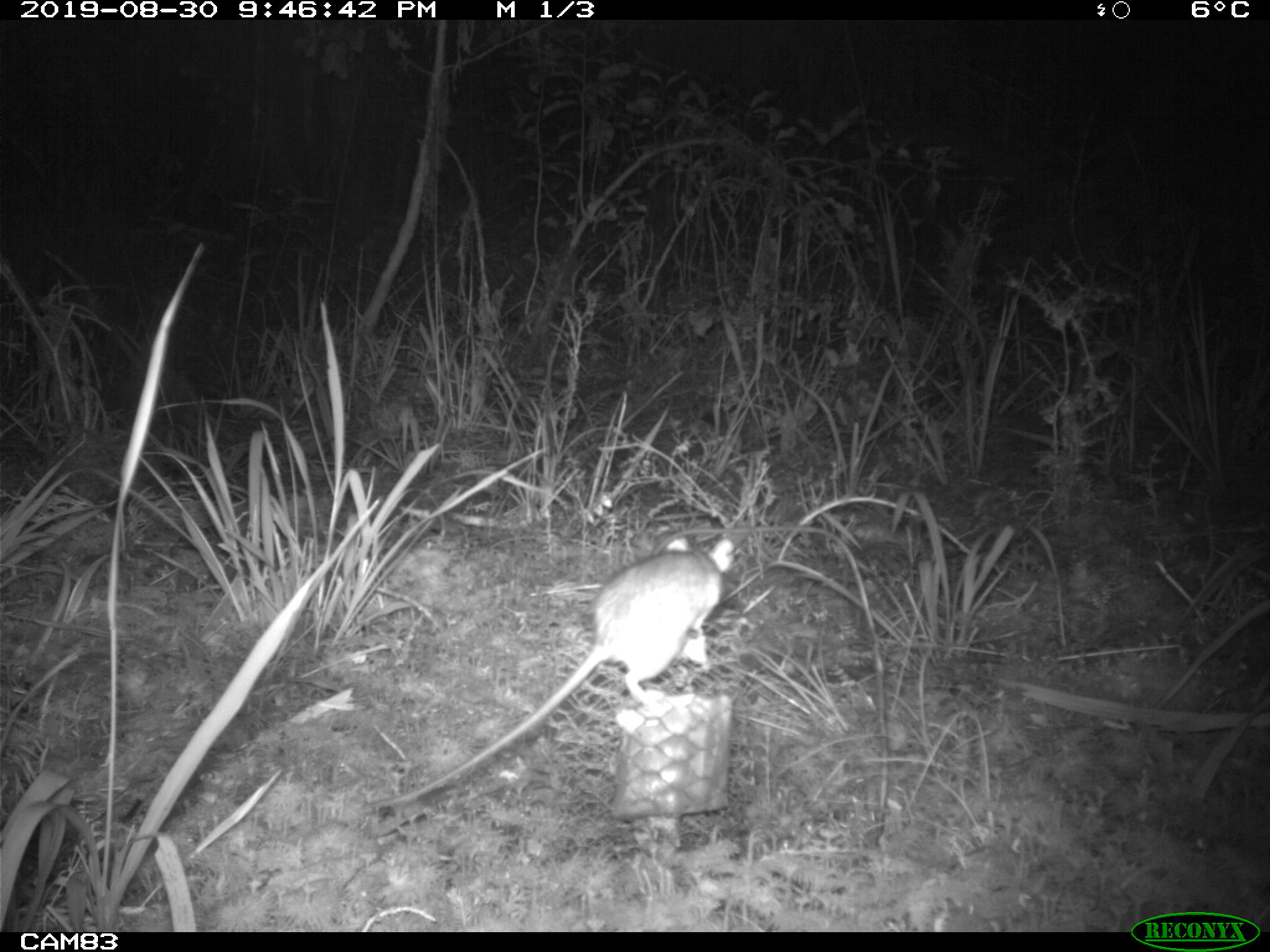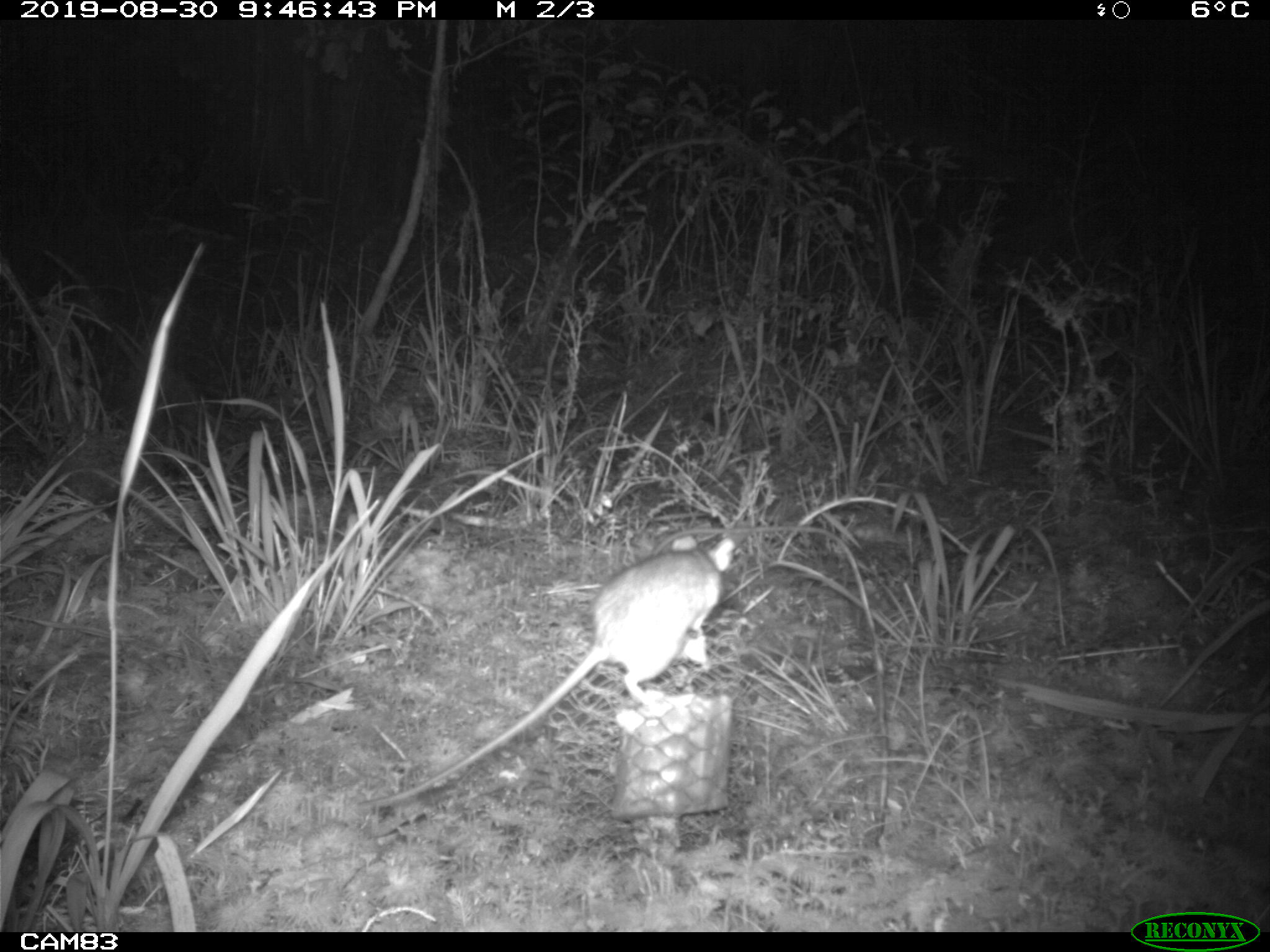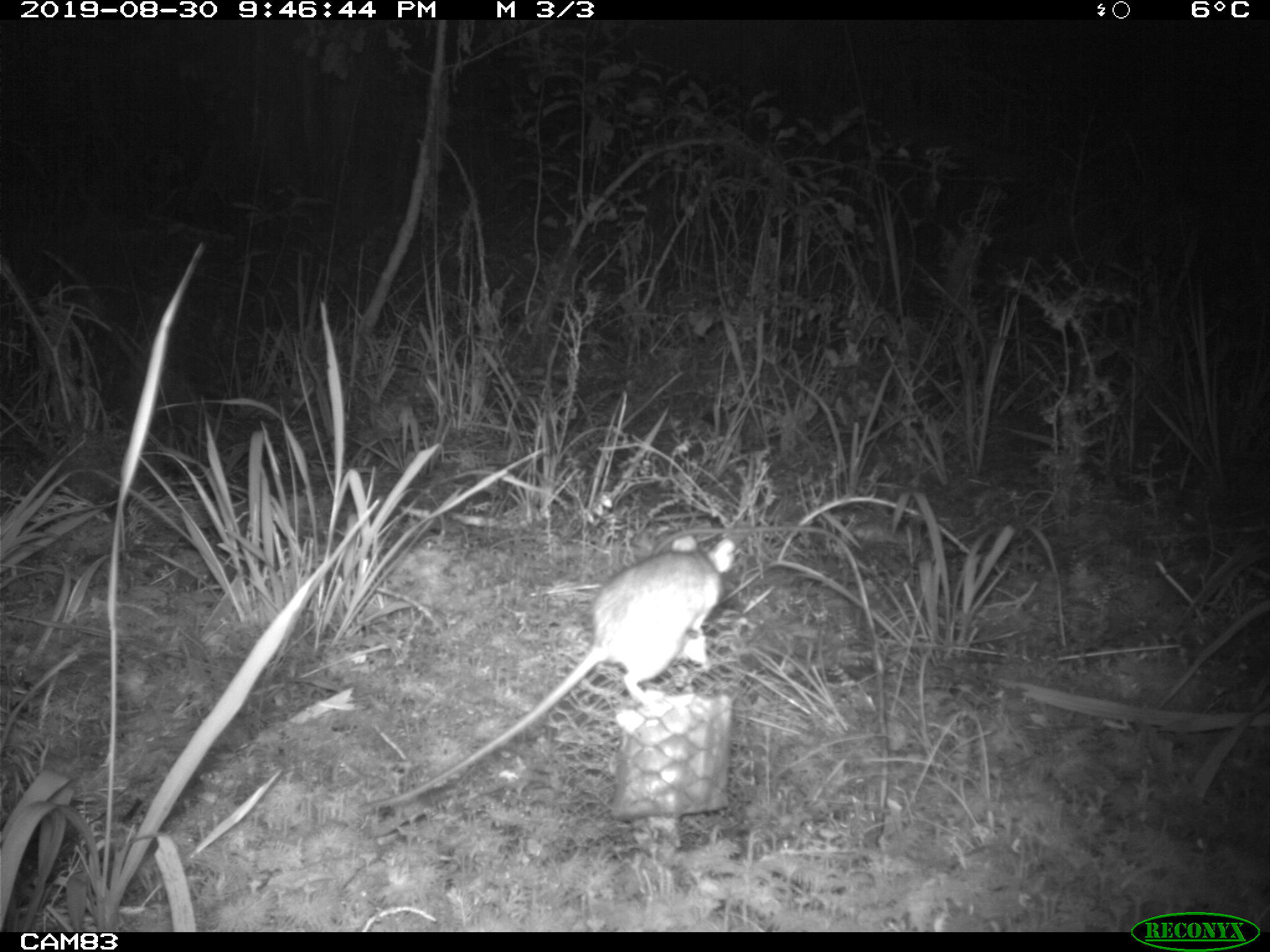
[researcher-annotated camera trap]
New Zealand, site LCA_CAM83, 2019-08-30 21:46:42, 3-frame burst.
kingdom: Animalia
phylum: Chordata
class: Mammalia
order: Rodentia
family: Muridae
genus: Rattus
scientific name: Rattus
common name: rat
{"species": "rat (Rattus)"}